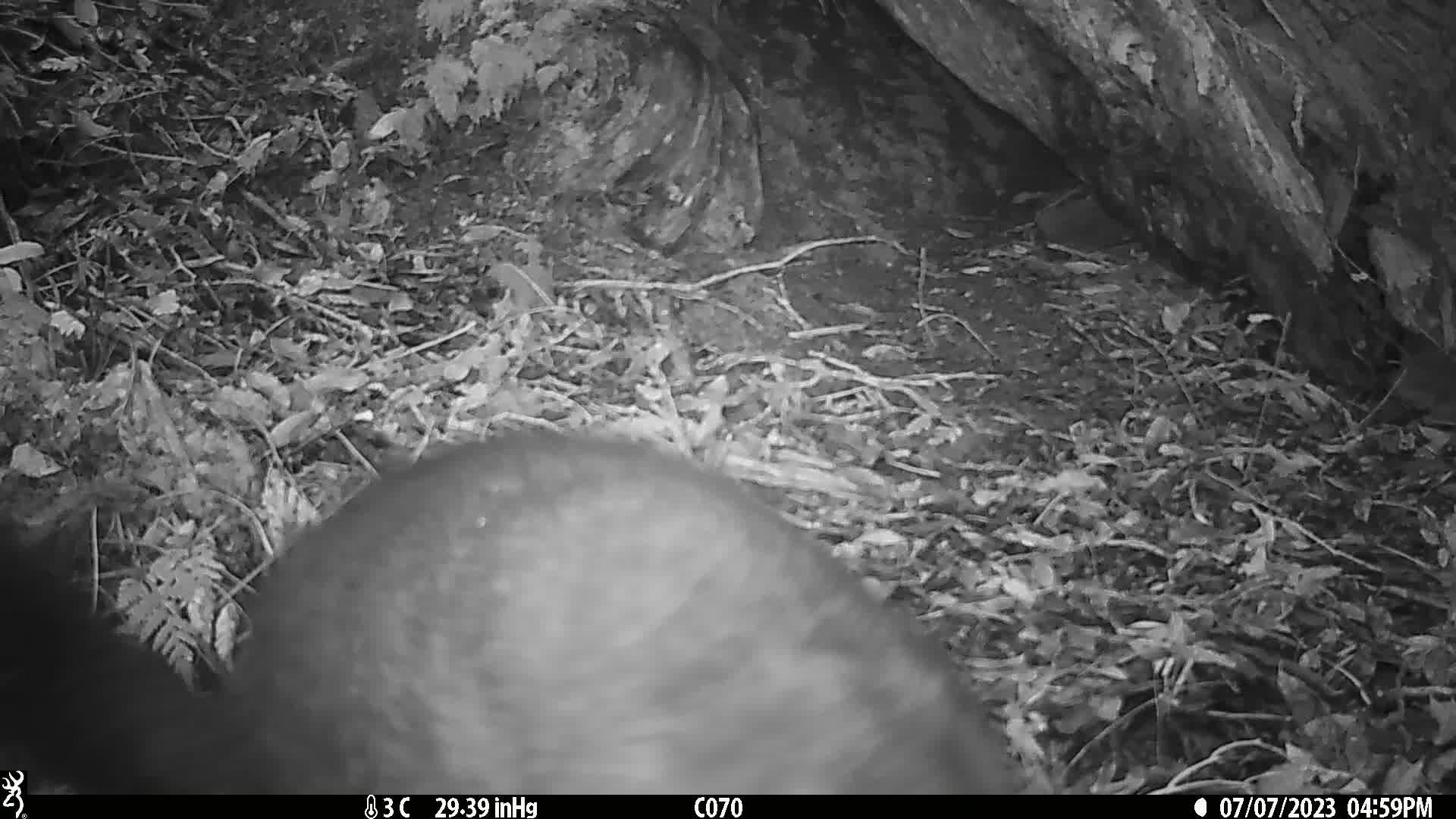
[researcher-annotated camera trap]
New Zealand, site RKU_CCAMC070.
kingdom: Animalia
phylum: Chordata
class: Mammalia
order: Diprotodontia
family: Phalangeridae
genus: Trichosurus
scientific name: Trichosurus vulpecula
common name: common brushtail possum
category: possum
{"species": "possum (common brushtail possum) (Trichosurus vulpecula)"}